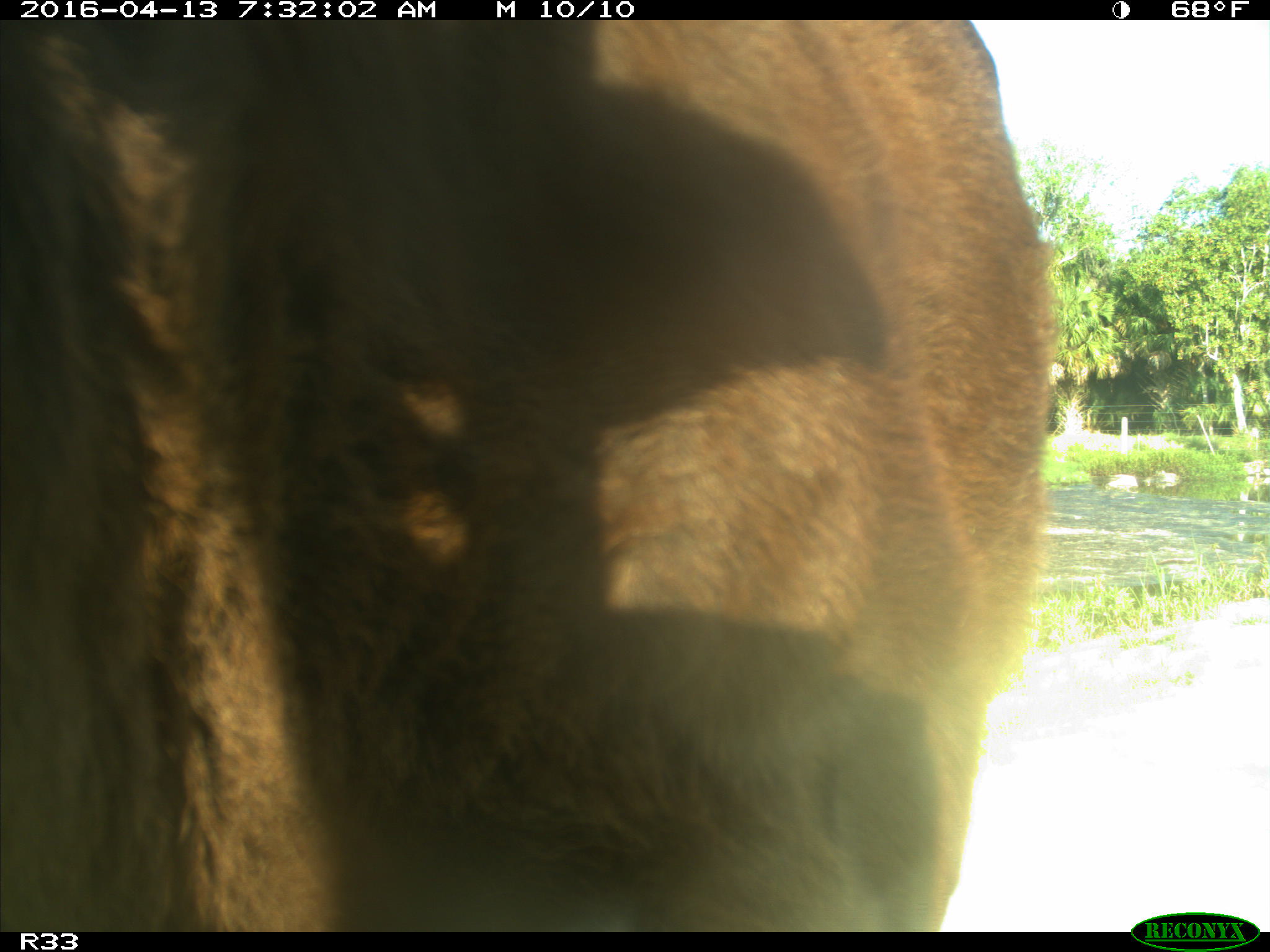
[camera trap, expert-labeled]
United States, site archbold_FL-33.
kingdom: Animalia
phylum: Chordata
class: Mammalia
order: Artiodactyla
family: Bovidae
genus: Bos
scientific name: Bos taurus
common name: domestic cow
Bos taurus (domestic cow).